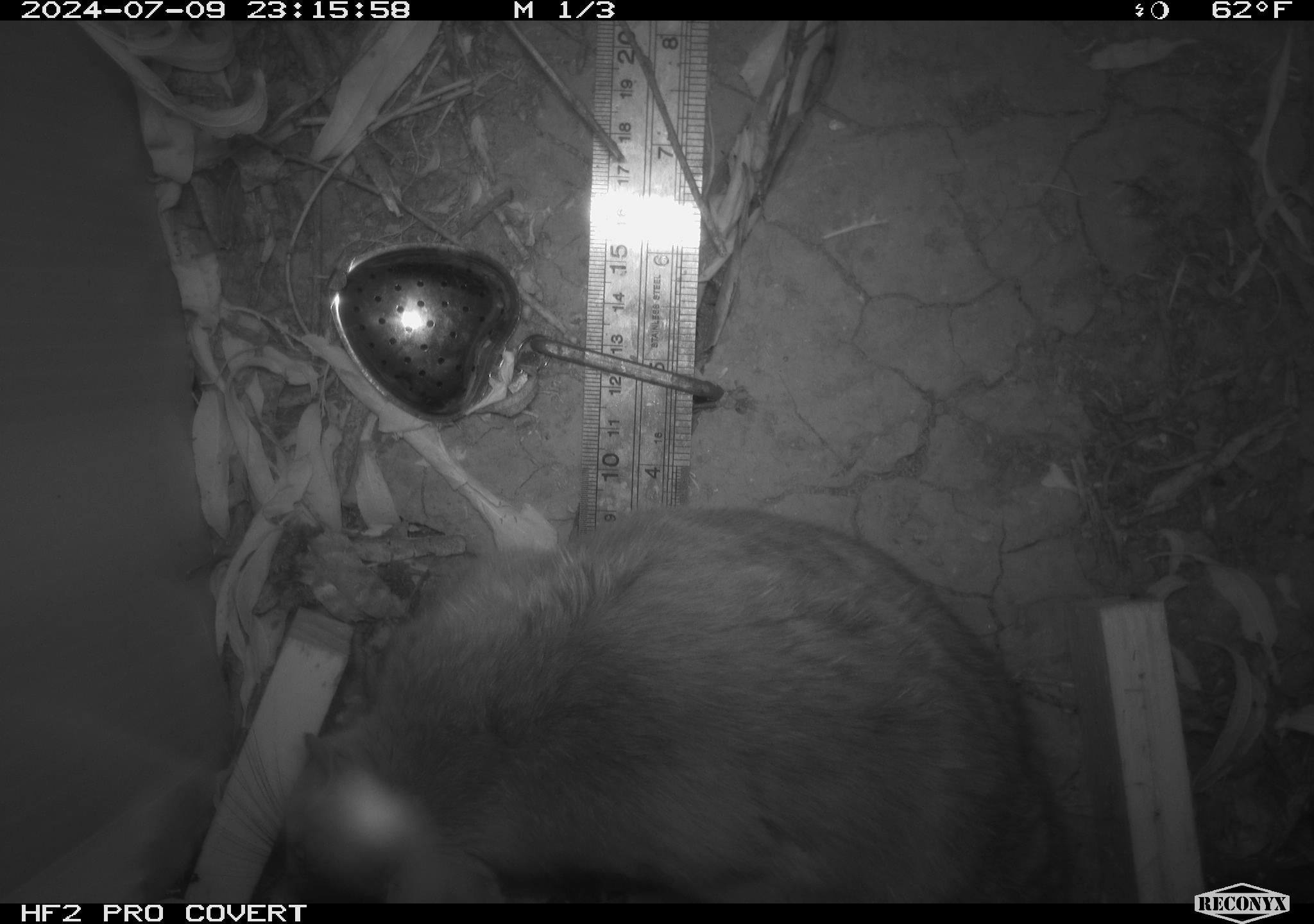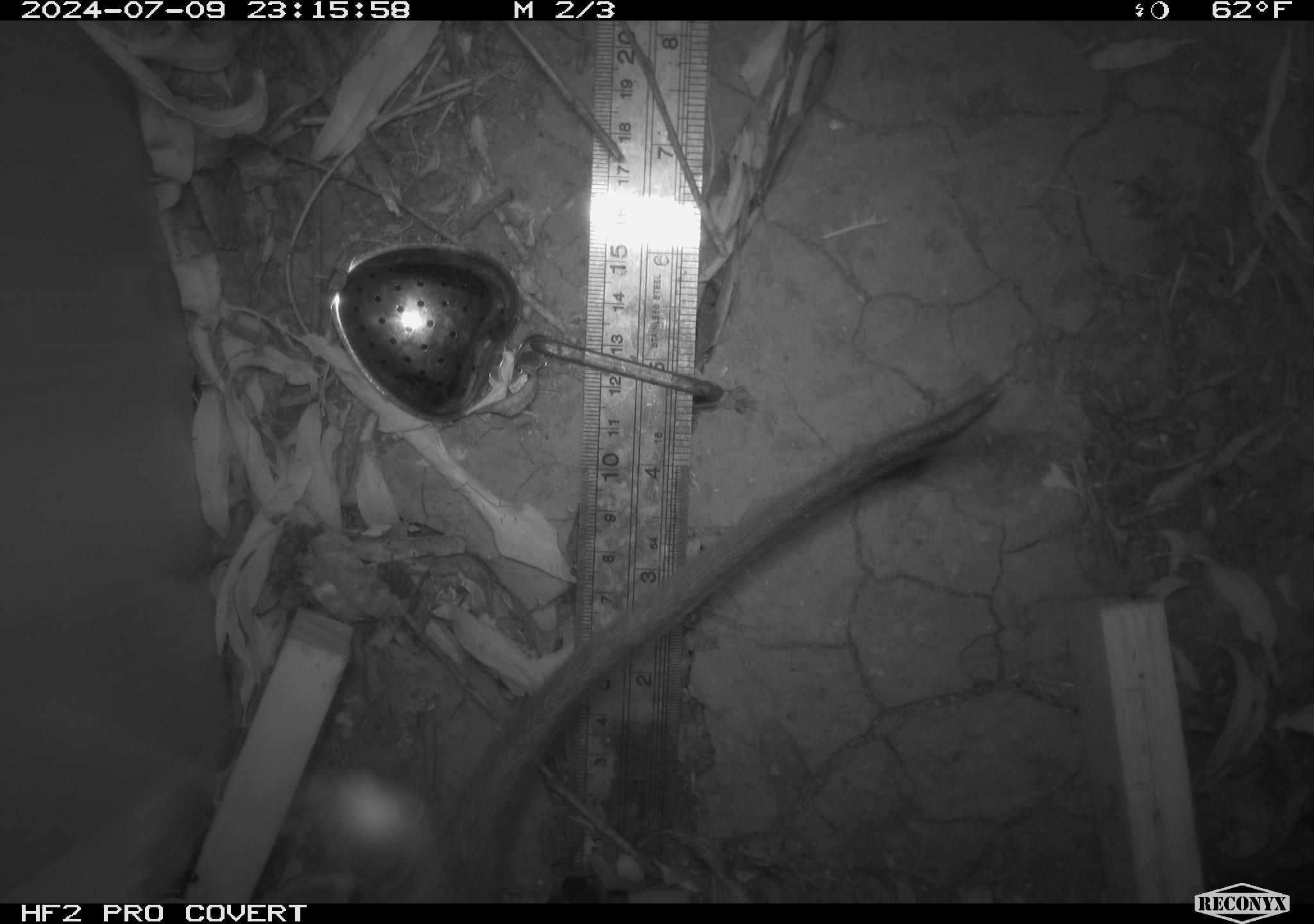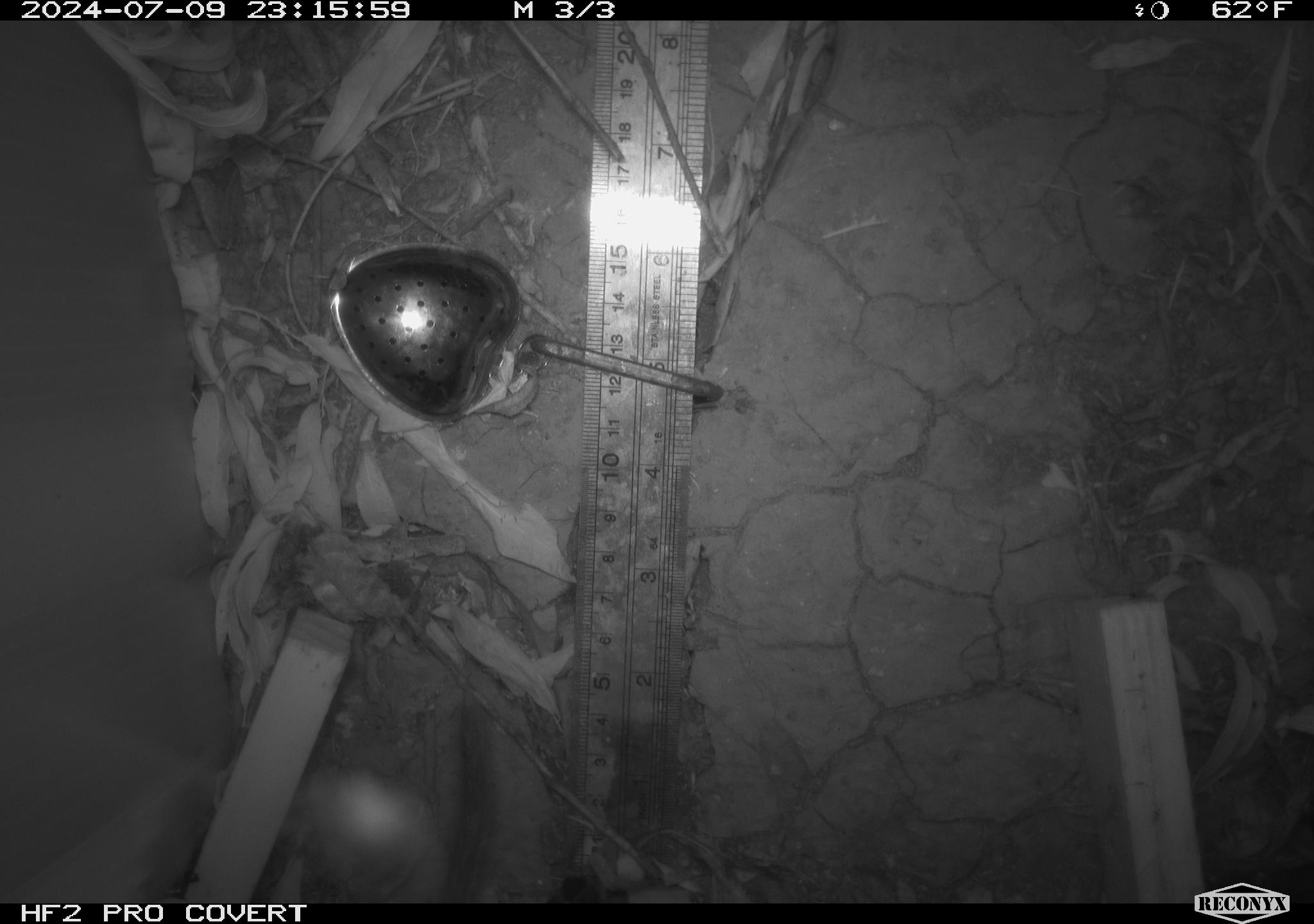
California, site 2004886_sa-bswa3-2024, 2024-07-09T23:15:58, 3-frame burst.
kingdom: Animalia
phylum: Chordata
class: Mammalia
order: Rodentia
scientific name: Rodentia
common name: woodrat or rat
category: woodrat or rat species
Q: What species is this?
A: Woodrat or rat species (woodrat or rat) (Rodentia).